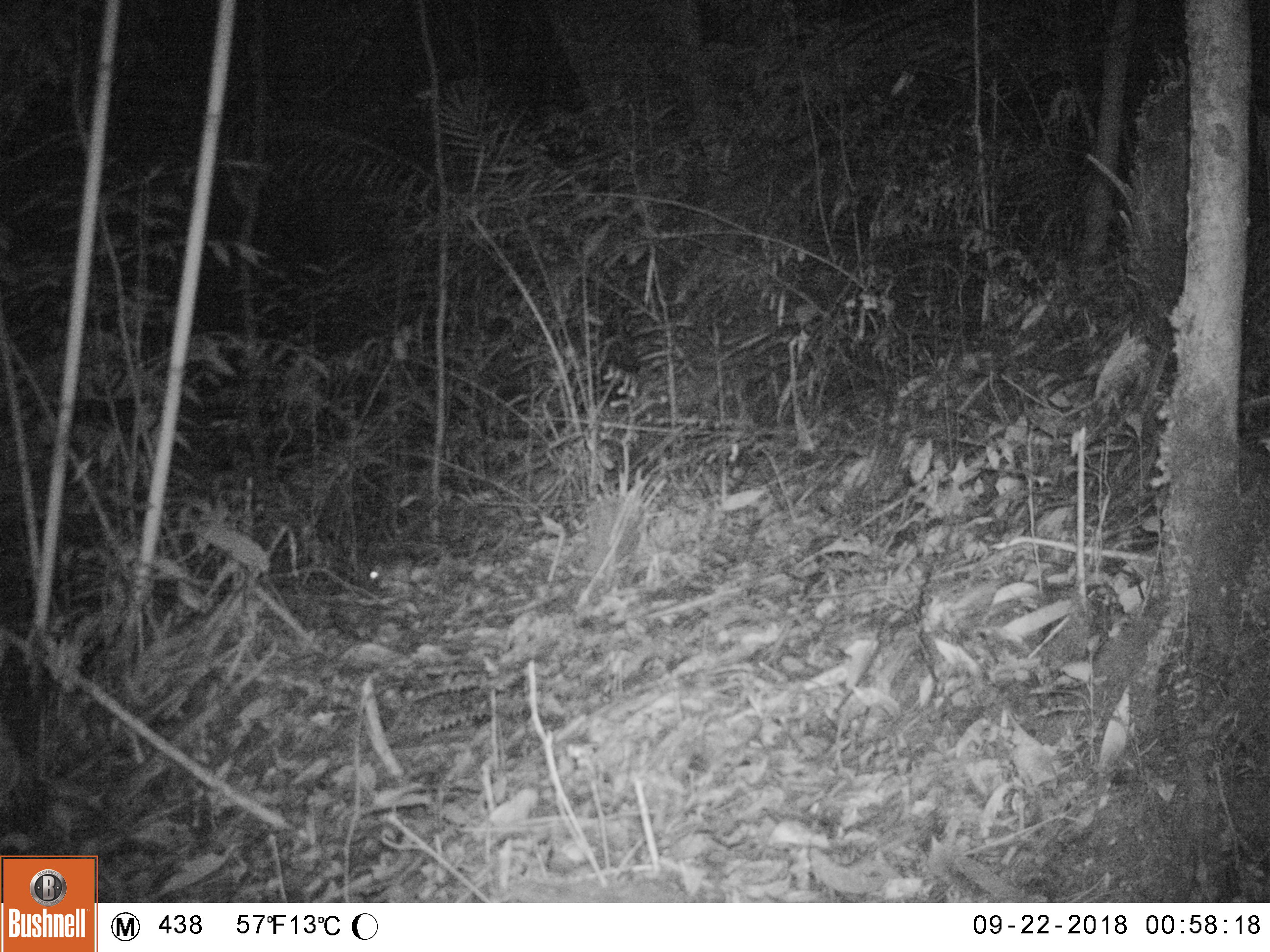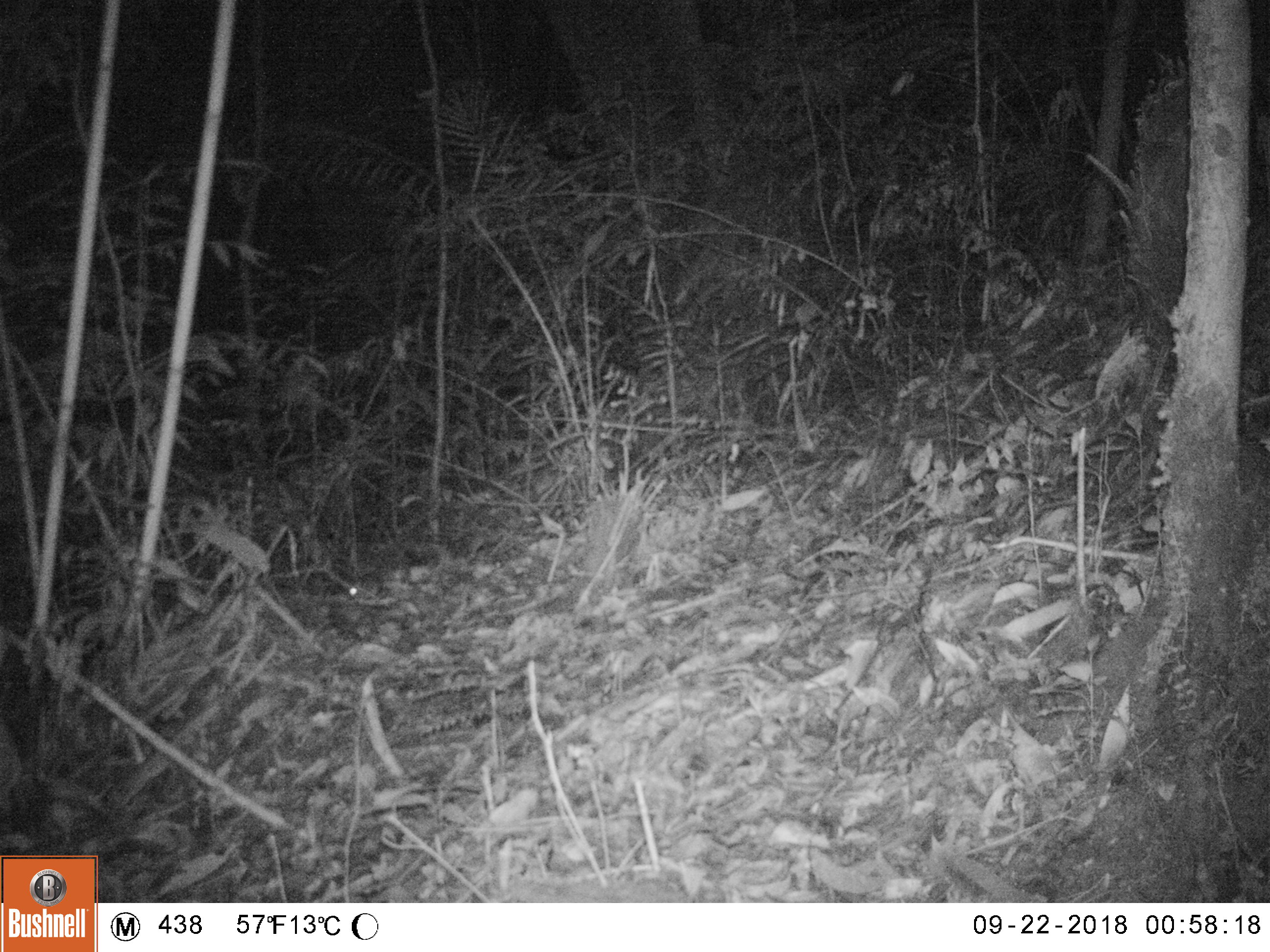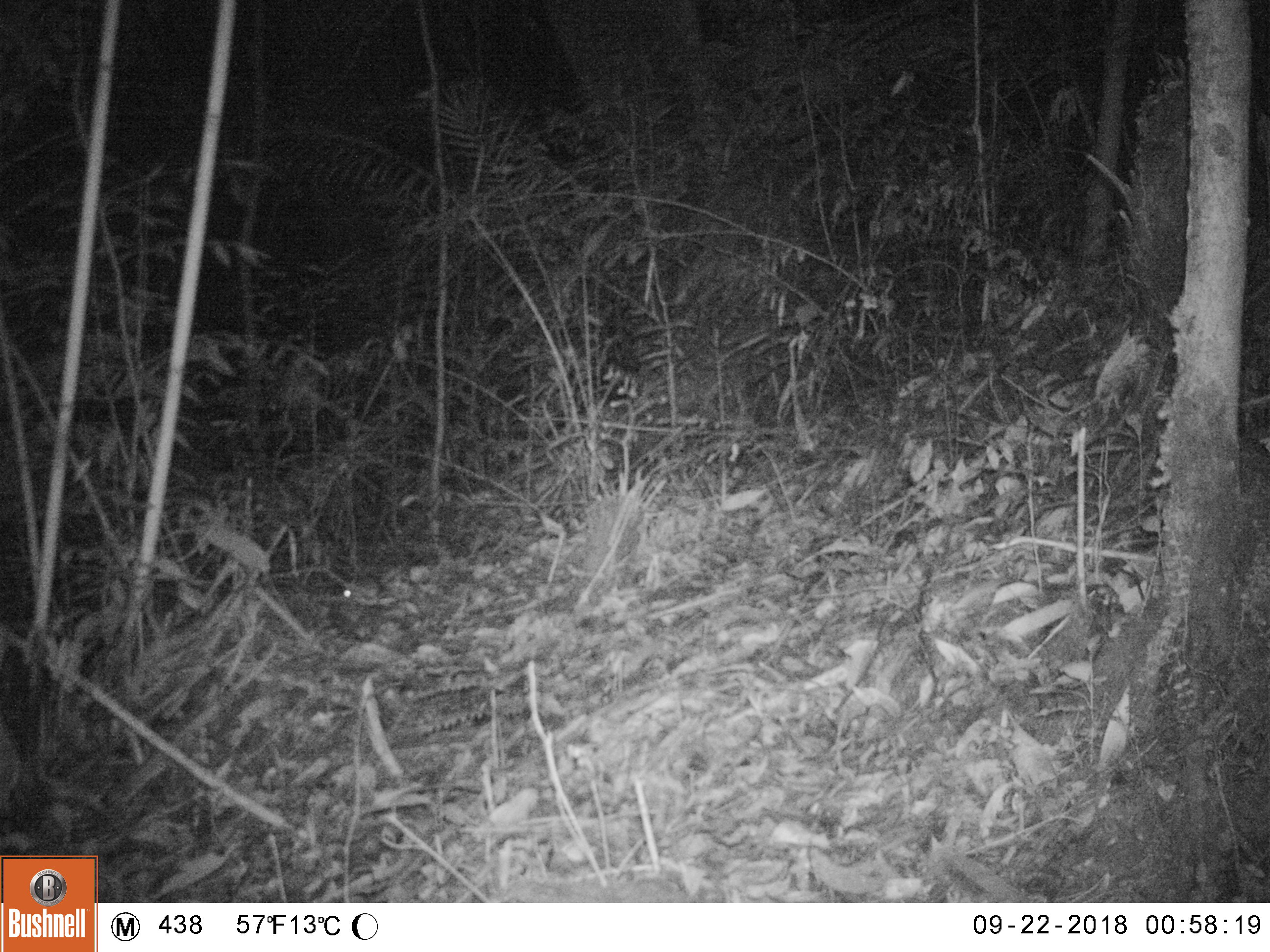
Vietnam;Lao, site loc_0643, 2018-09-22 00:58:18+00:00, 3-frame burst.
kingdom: Animalia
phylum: Chordata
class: Mammalia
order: Rodentia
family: Muridae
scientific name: Muridae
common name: old-world mice and rats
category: unidentified murid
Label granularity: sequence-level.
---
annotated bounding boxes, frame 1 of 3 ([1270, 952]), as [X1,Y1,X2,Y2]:
unidentified murid: [368,554,412,585]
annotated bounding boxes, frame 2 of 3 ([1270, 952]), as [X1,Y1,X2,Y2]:
unidentified murid: [347,575,381,601]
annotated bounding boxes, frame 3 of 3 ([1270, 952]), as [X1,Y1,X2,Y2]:
unidentified murid: [342,574,380,600]